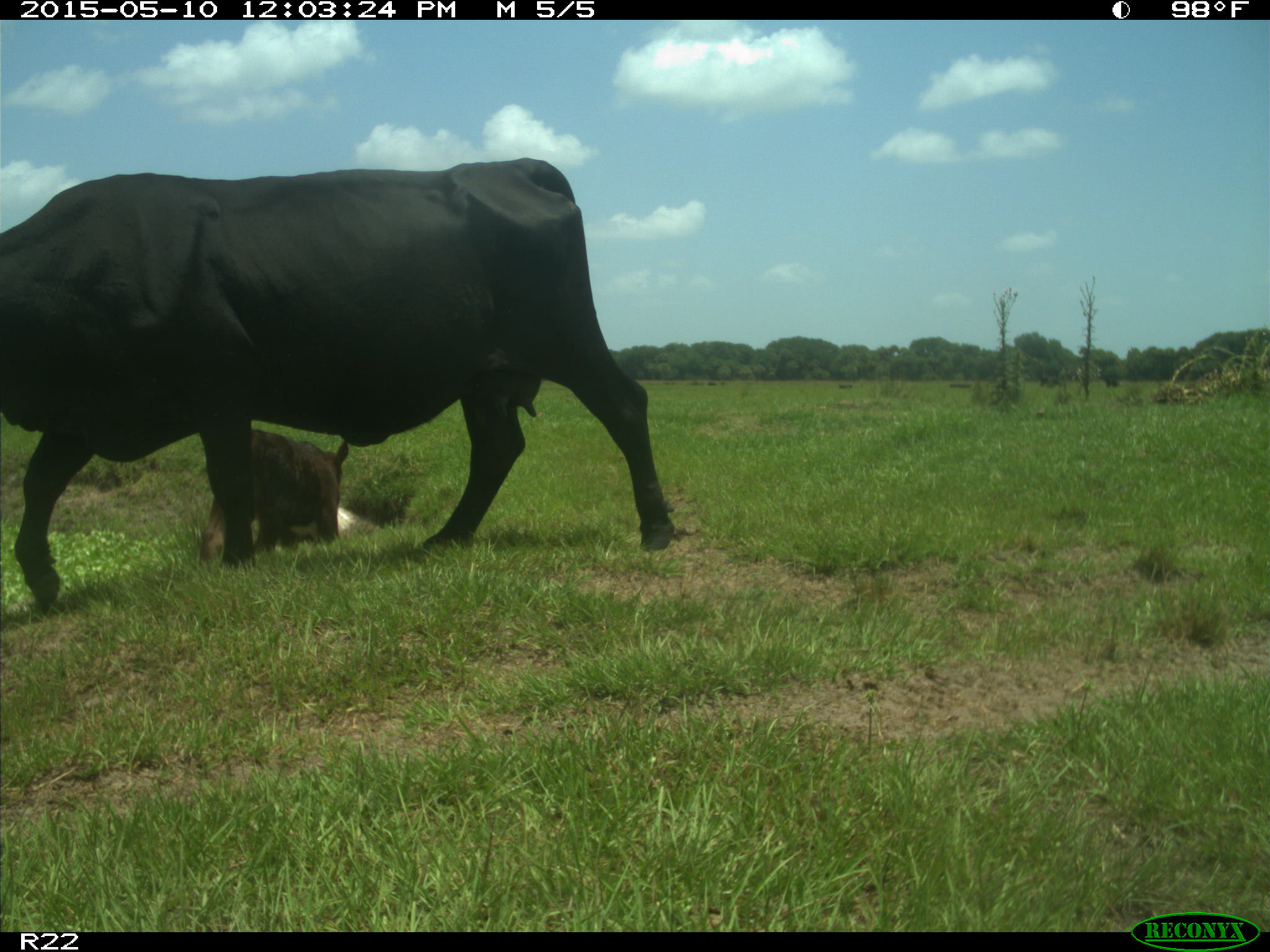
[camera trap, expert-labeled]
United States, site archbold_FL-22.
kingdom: Animalia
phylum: Chordata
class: Mammalia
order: Artiodactyla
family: Bovidae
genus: Bos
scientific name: Bos taurus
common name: domestic cow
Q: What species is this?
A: Bos taurus (domestic cow).